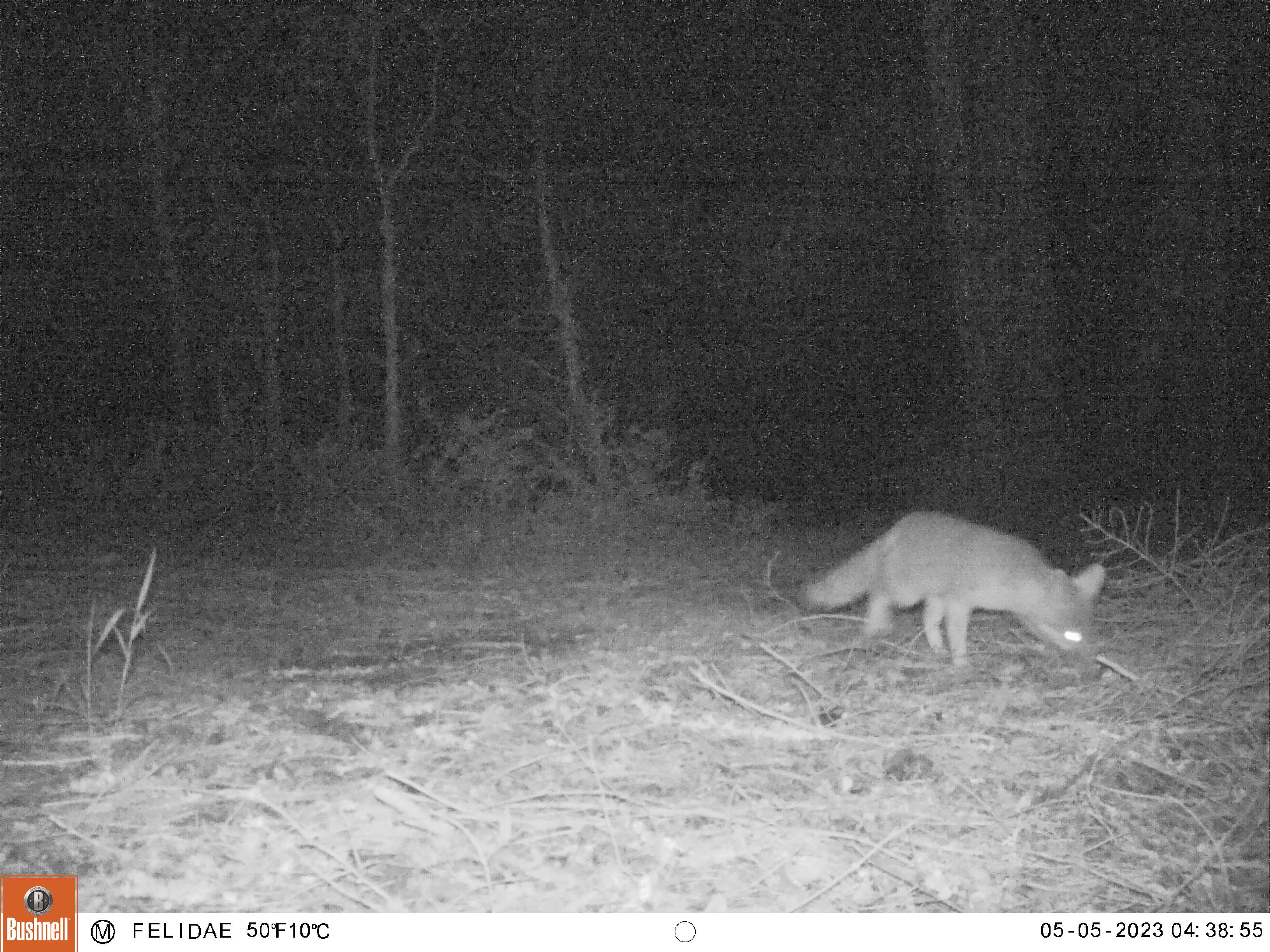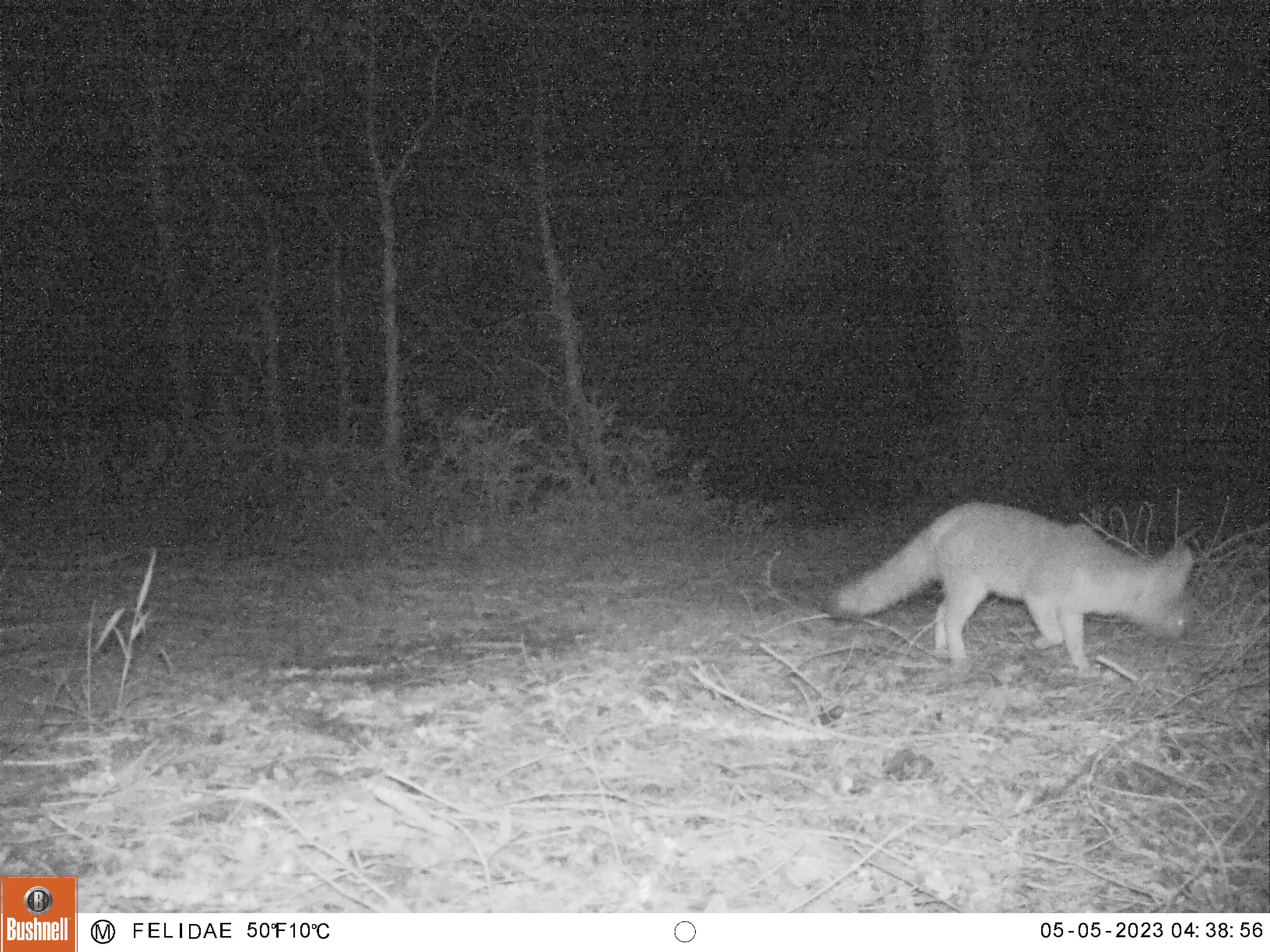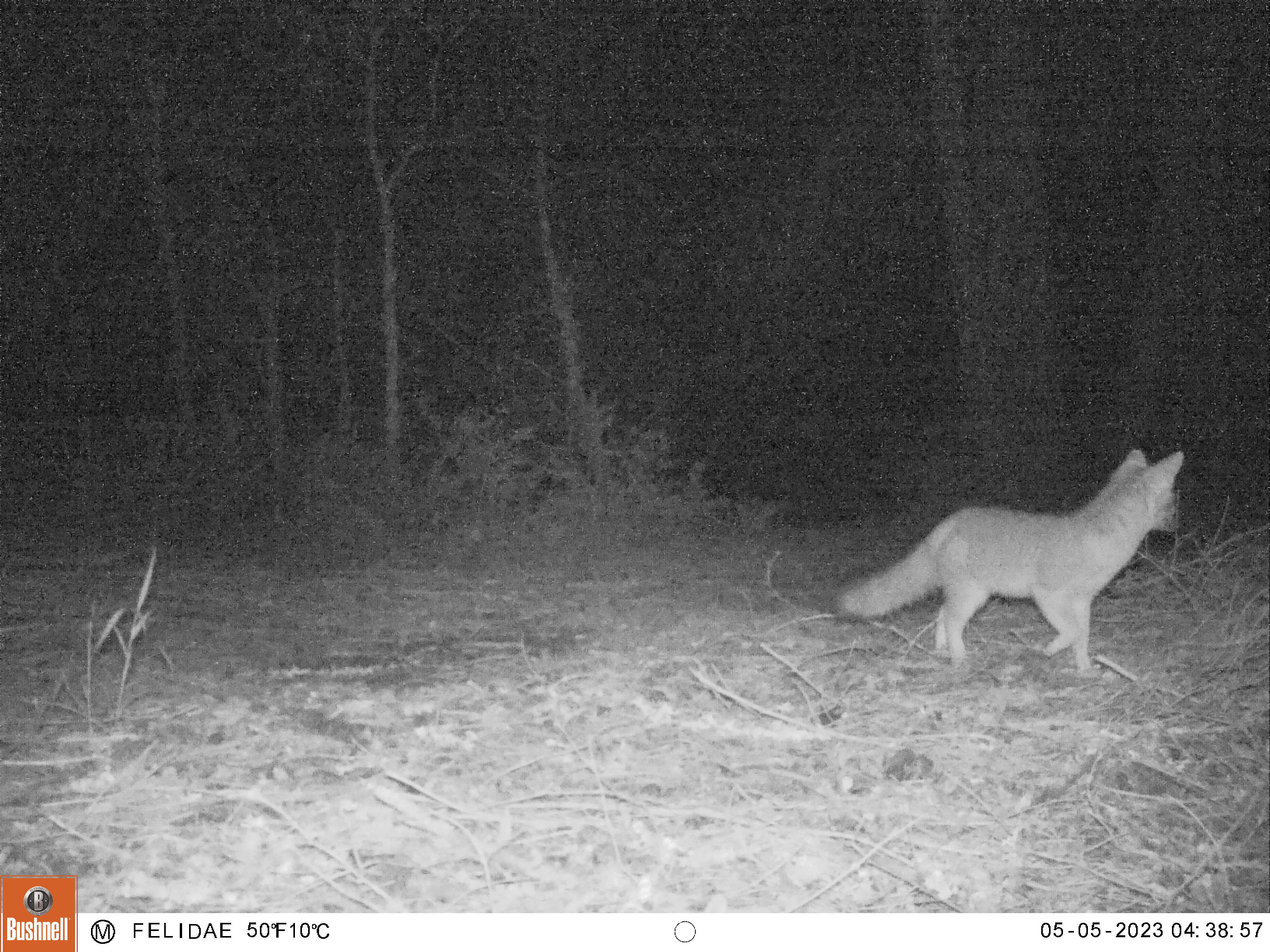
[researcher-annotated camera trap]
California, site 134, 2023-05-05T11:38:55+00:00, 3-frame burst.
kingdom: Animalia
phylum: Chordata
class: Mammalia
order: Carnivora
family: Canidae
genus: Urocyon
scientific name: Urocyon cinereoargenteus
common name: gray fox